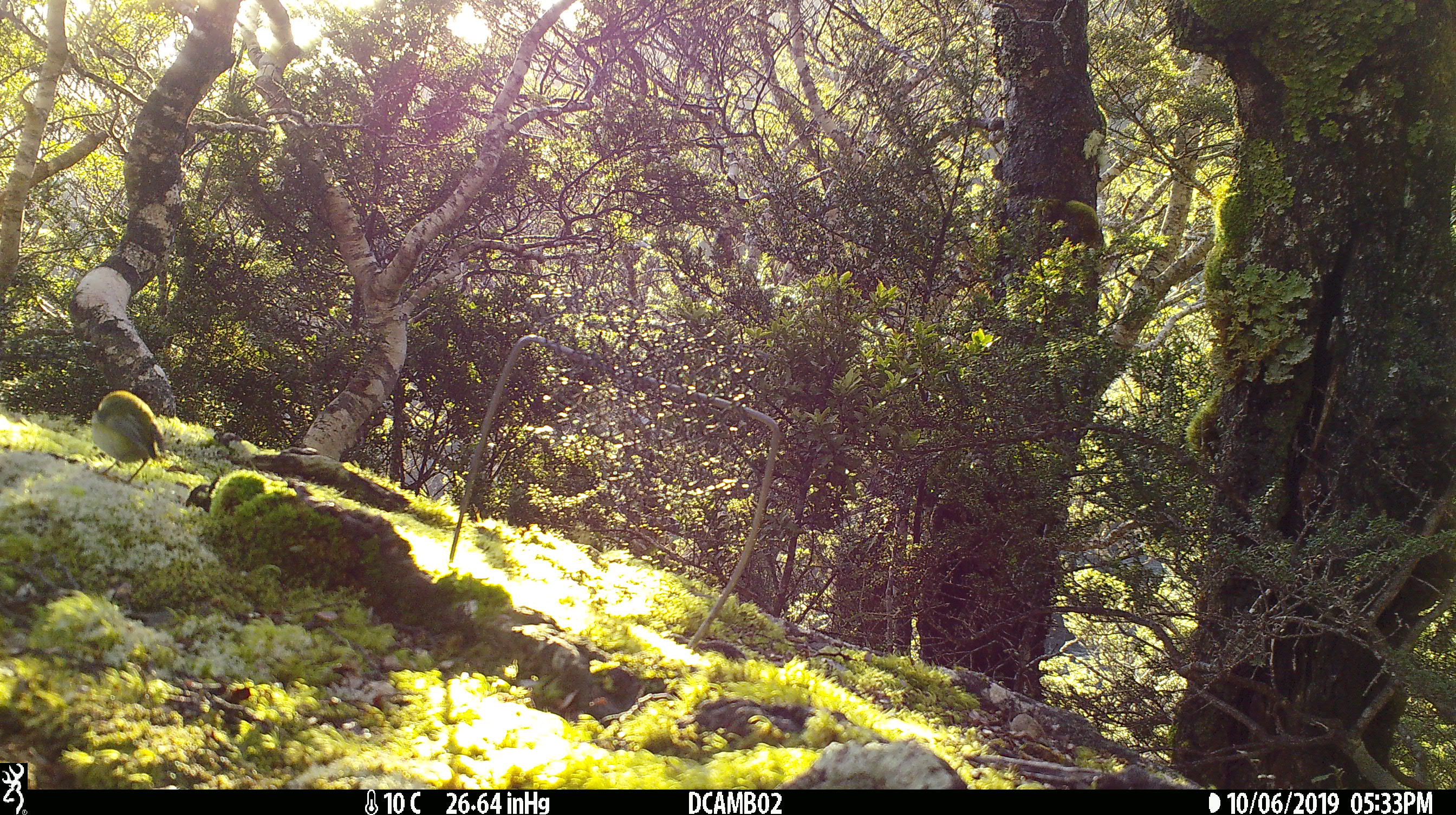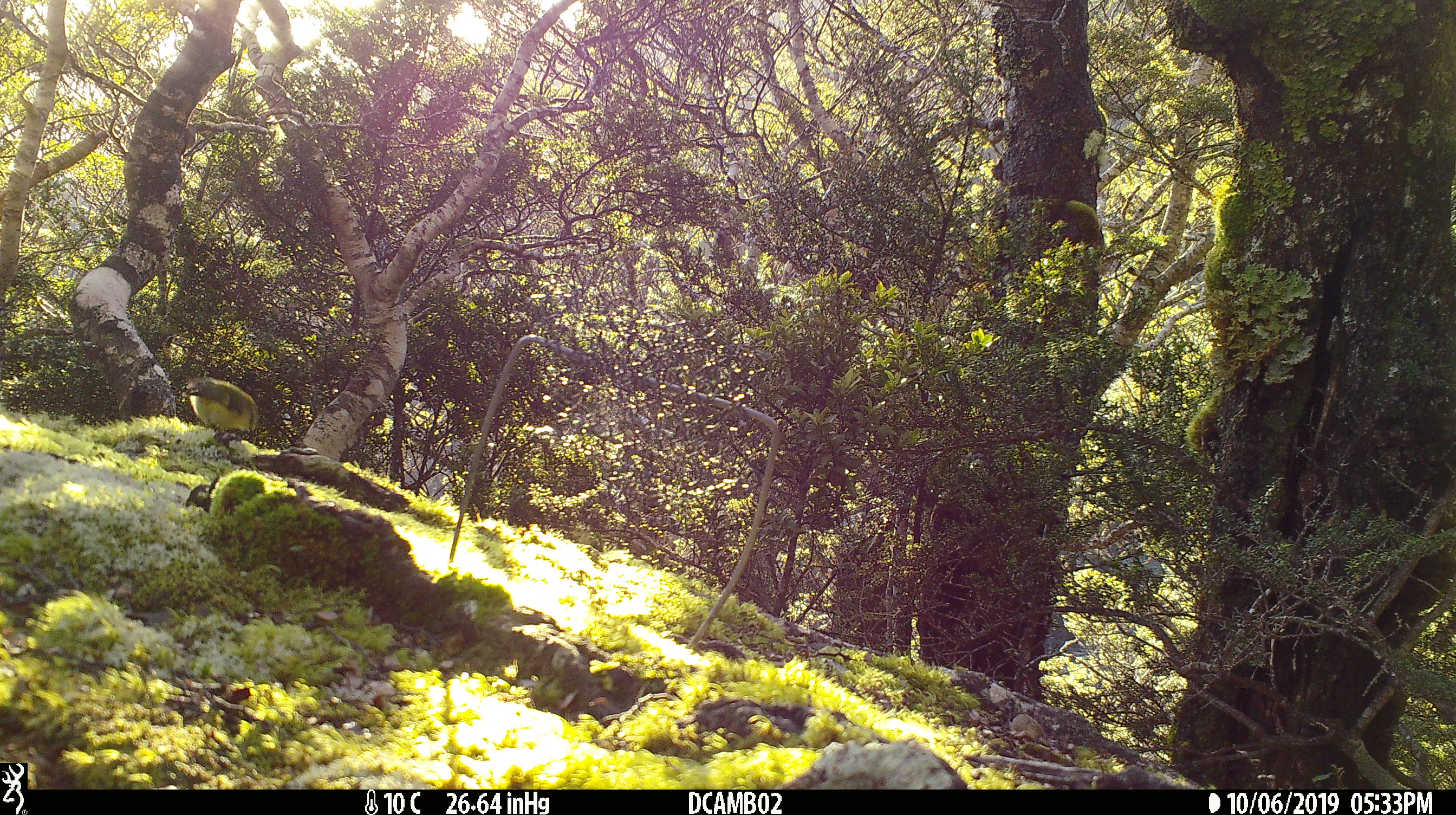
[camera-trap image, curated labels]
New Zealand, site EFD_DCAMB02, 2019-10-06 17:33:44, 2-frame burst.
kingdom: Animalia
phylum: Chordata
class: Aves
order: Passeriformes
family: Acanthisittidae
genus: Acanthisitta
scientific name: Acanthisitta chloris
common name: rifleman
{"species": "rifleman (Acanthisitta chloris)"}